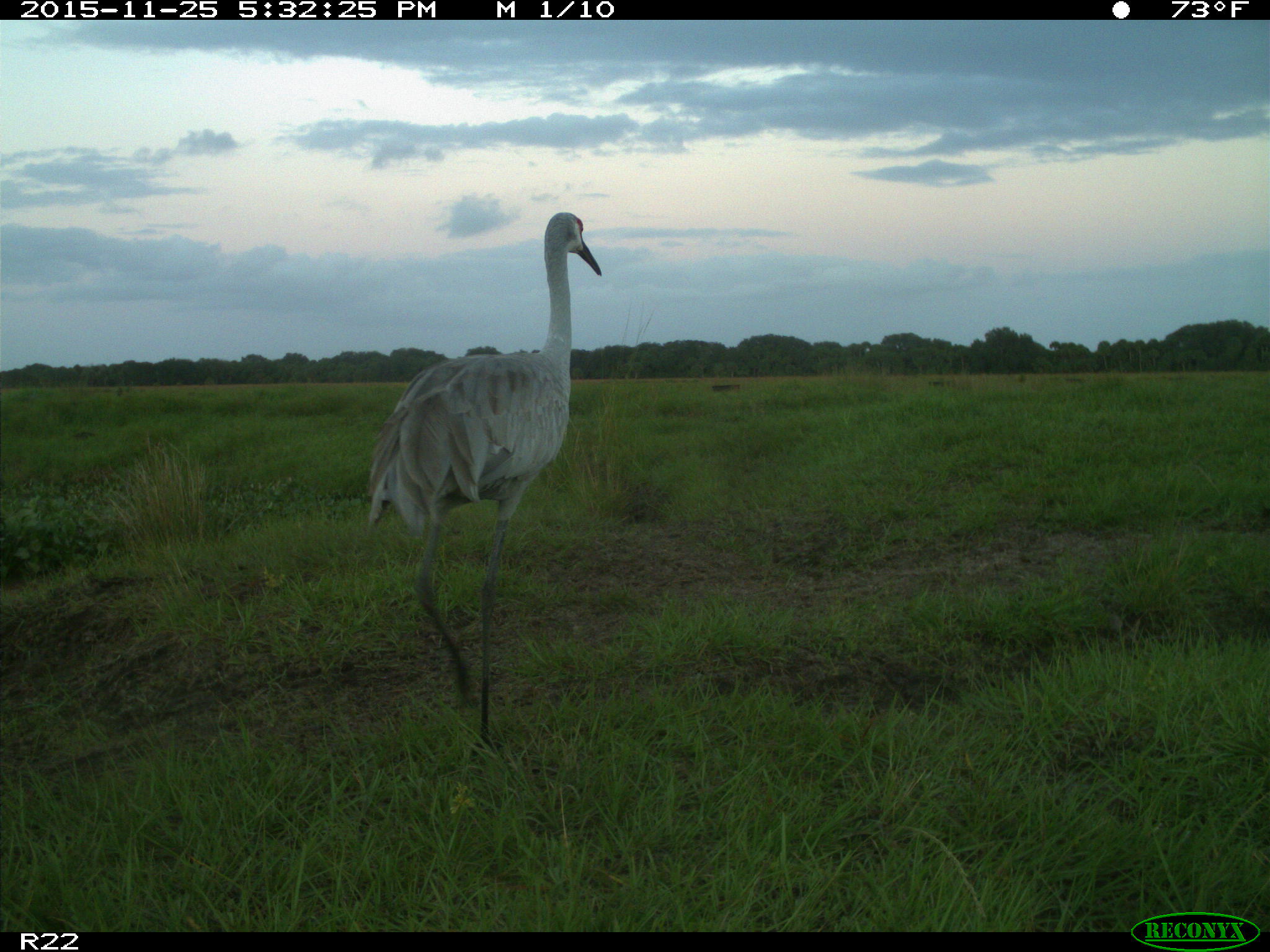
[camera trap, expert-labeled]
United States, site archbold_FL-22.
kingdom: Animalia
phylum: Chordata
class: Mammalia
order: Artiodactyla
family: Bovidae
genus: Bos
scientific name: Bos taurus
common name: domestic cow